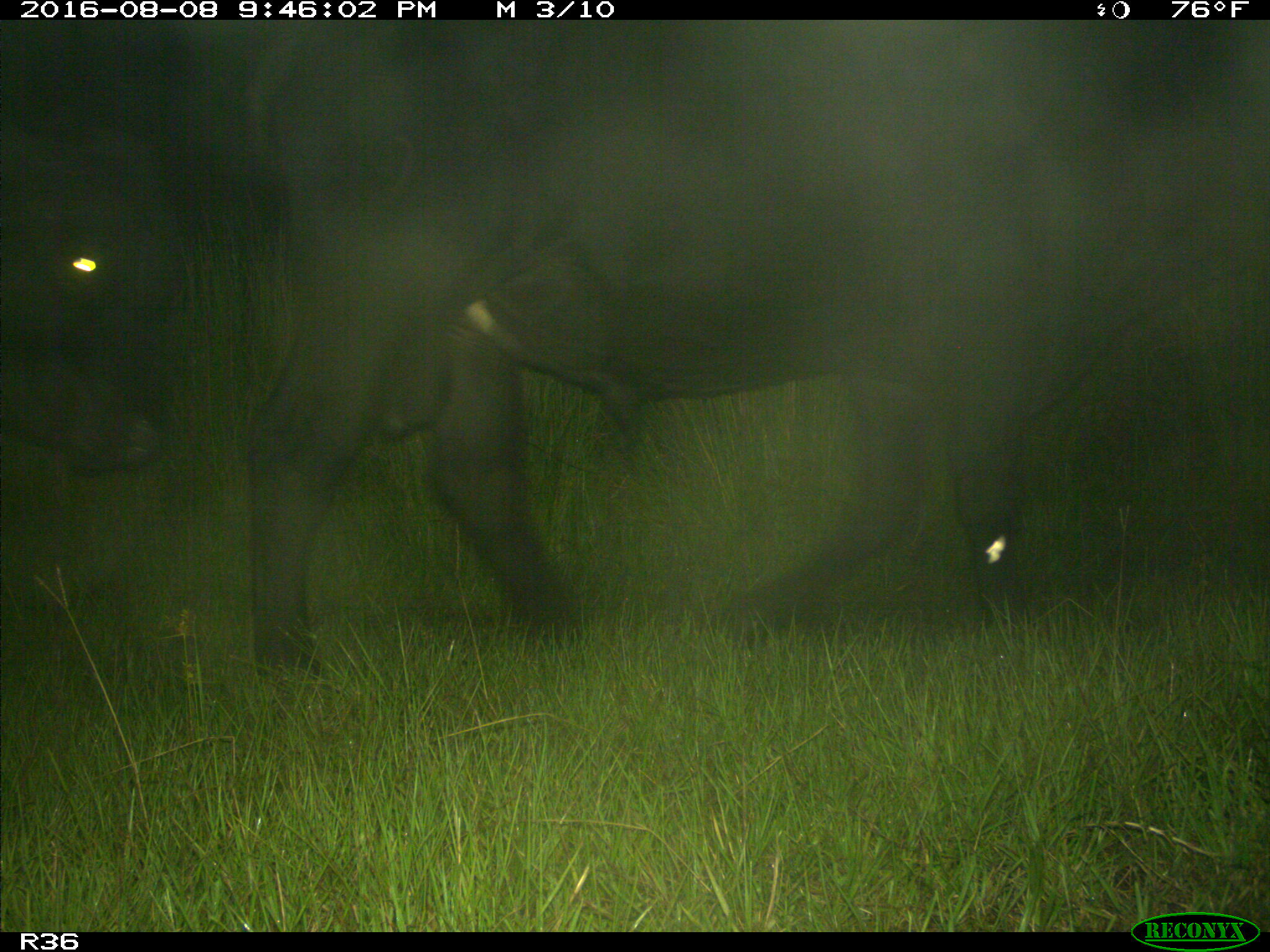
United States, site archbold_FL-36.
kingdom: Animalia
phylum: Chordata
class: Mammalia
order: Artiodactyla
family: Bovidae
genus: Bos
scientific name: Bos taurus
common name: domestic cow